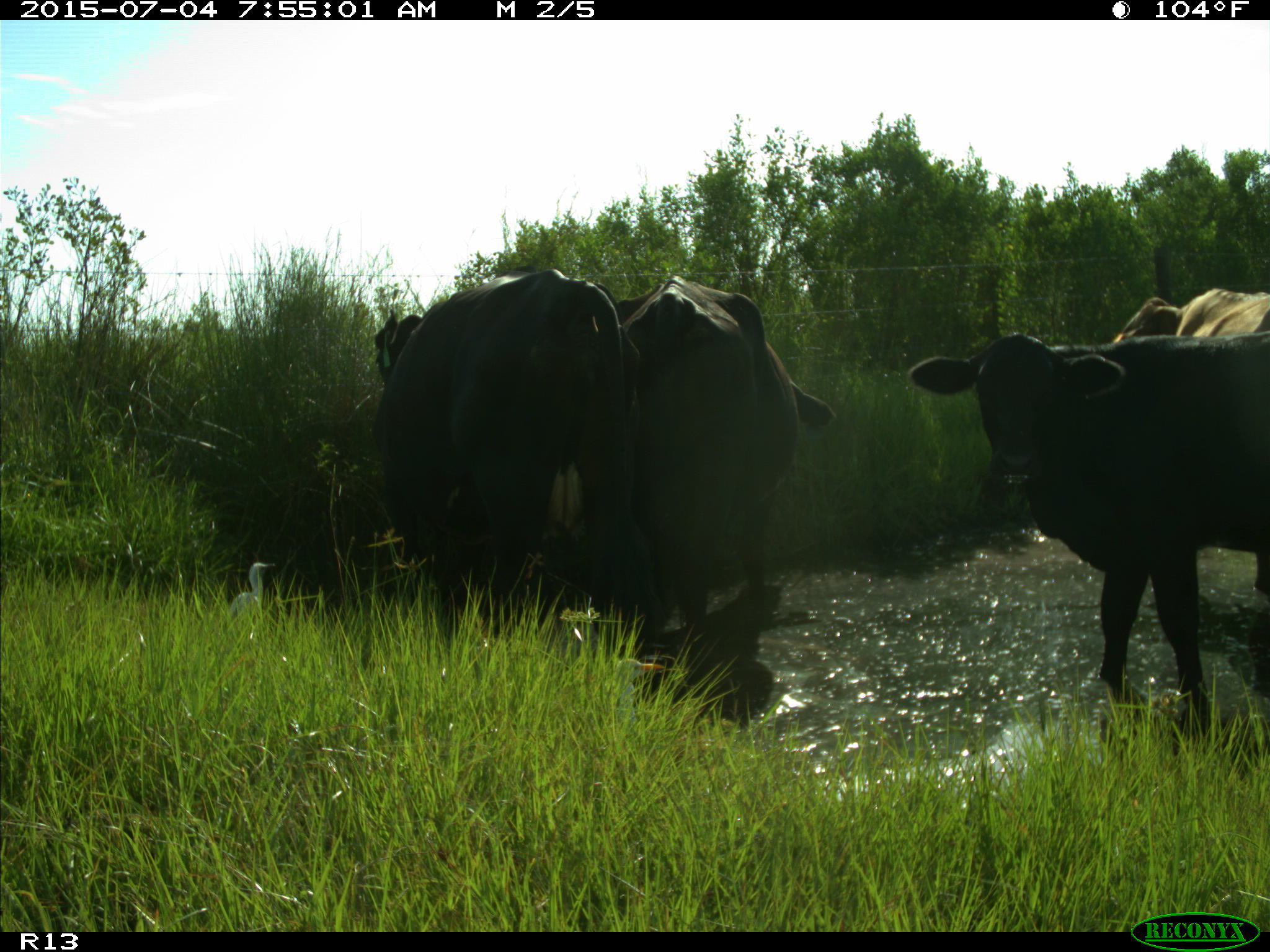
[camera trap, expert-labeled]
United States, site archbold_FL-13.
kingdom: Animalia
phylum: Chordata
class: Mammalia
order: Artiodactyla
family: Bovidae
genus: Bos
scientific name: Bos taurus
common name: domestic cow